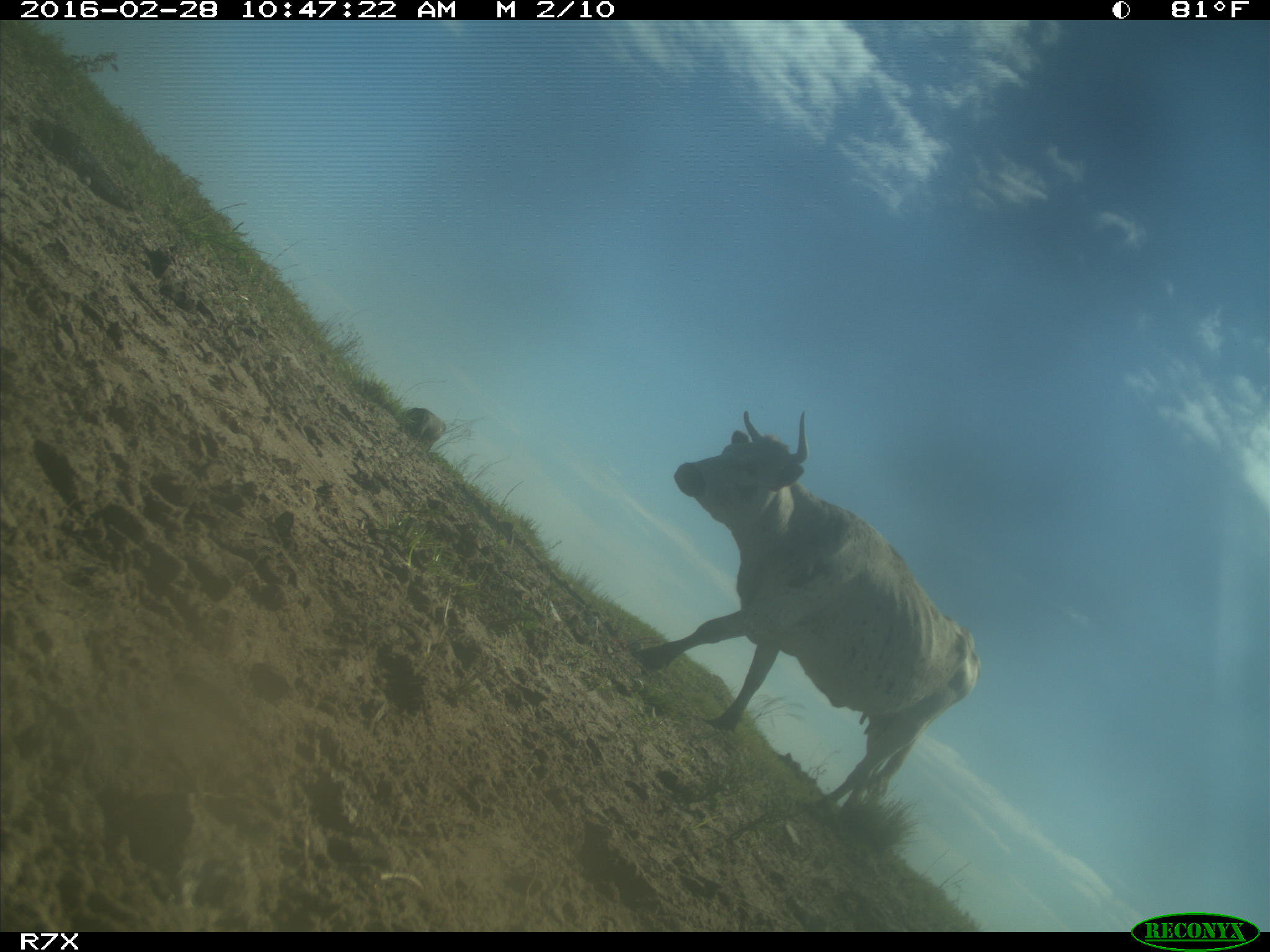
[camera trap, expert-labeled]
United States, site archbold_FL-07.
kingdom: Animalia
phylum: Chordata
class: Mammalia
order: Artiodactyla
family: Bovidae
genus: Bos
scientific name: Bos taurus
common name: domestic cow